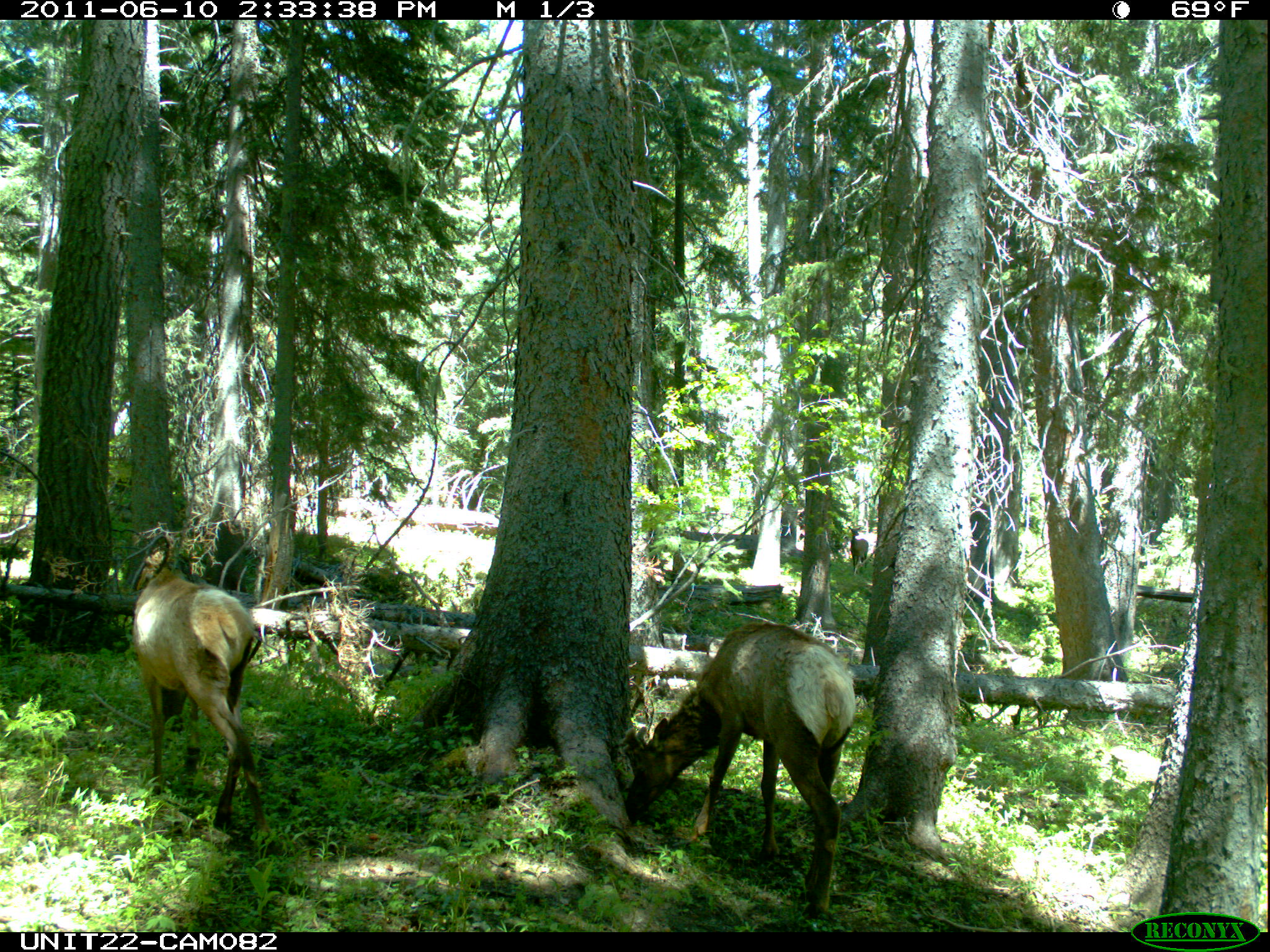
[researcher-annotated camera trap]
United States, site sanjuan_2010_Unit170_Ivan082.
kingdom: Animalia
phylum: Chordata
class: Mammalia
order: Artiodactyla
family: Cervidae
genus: Cervus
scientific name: Cervus elaphus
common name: red deer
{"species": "Cervus elaphus (red deer)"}